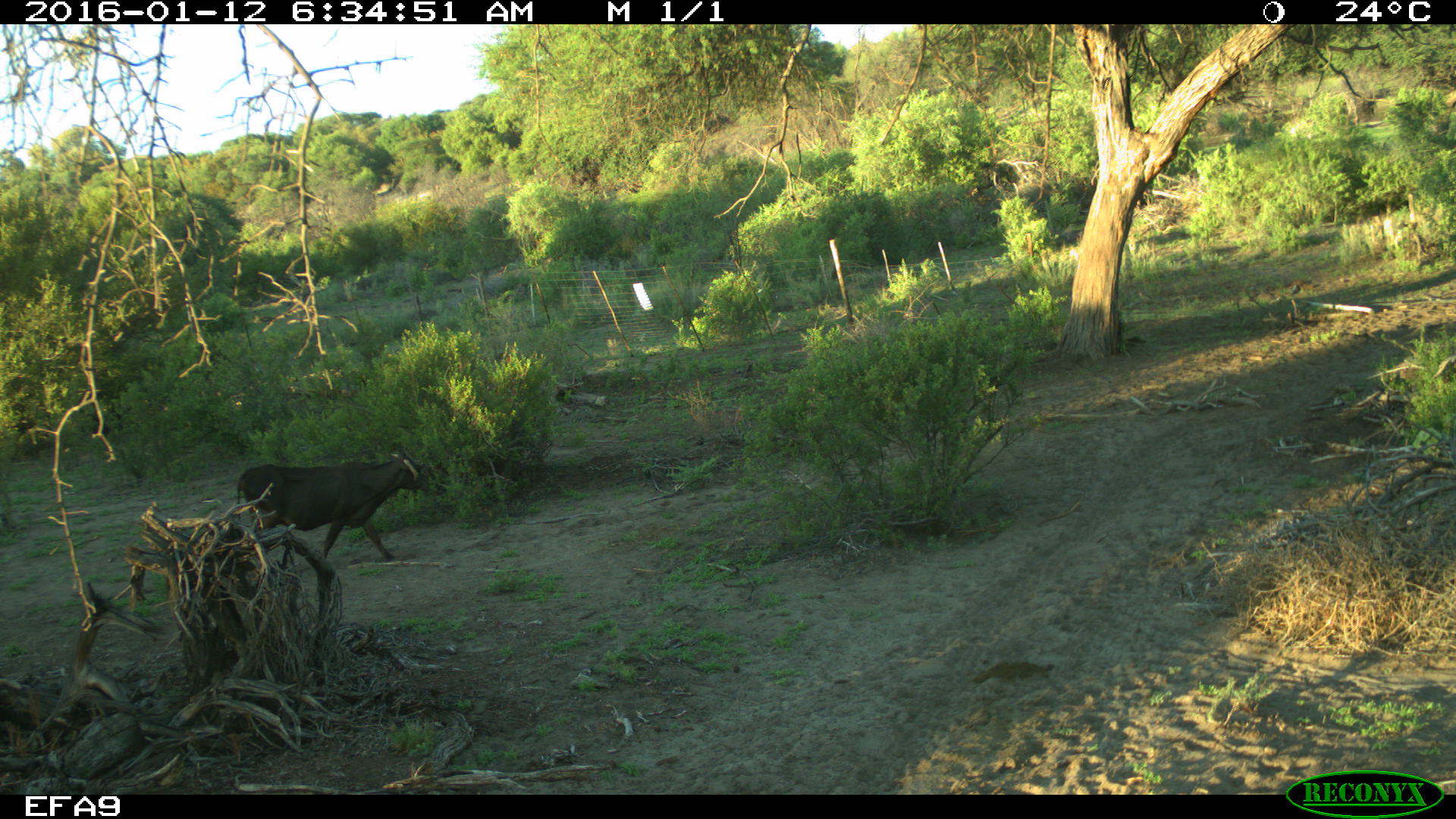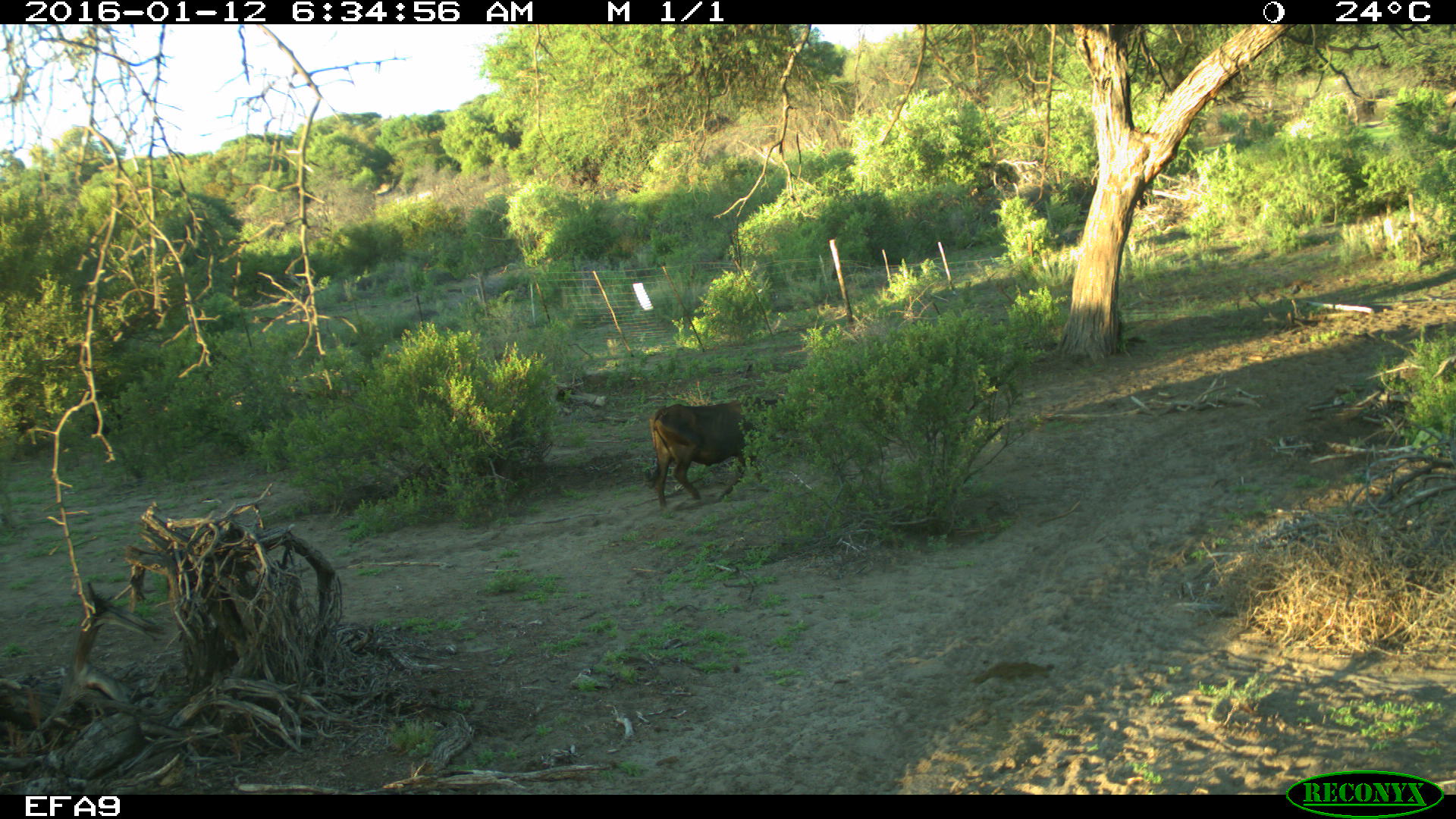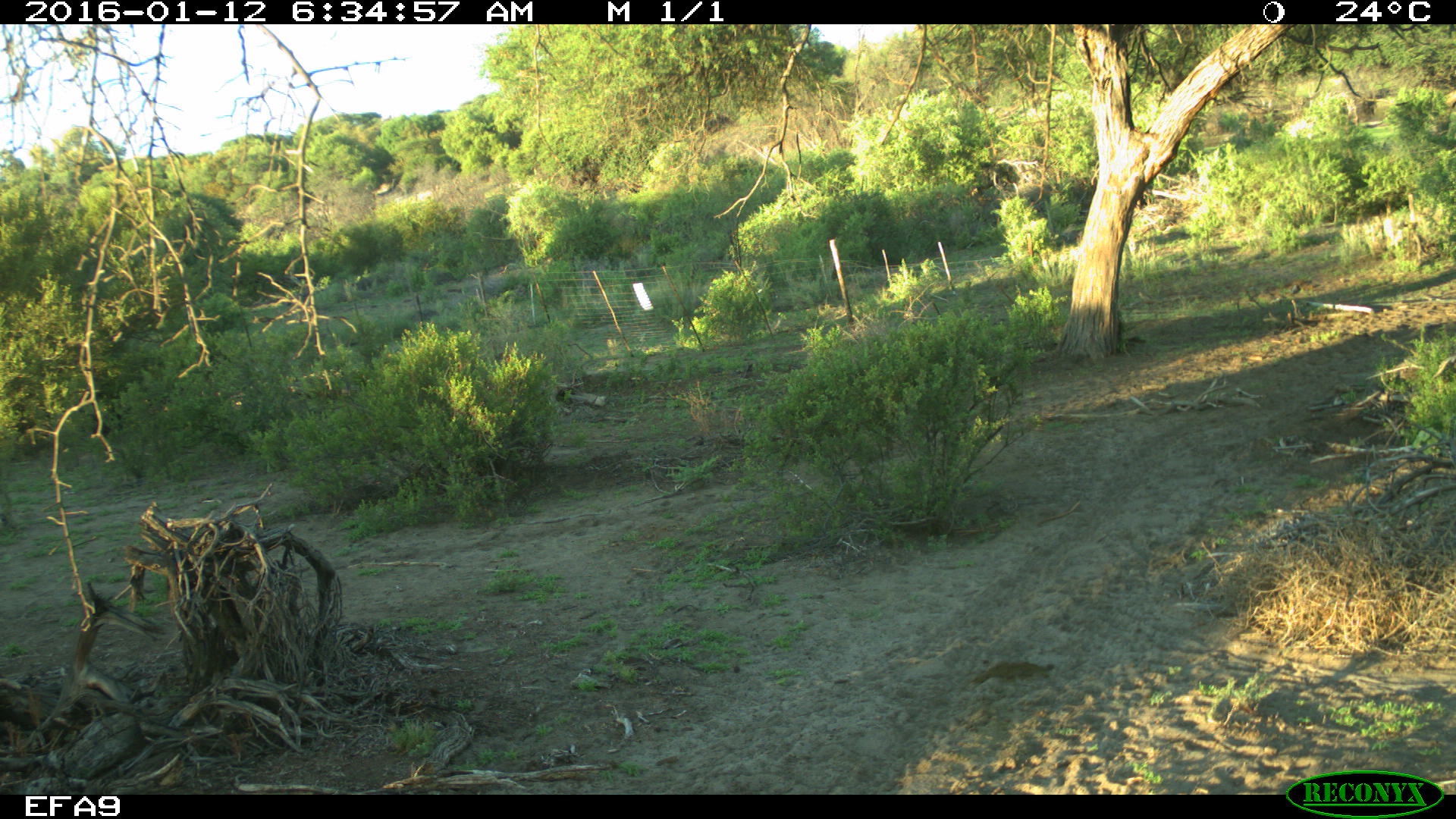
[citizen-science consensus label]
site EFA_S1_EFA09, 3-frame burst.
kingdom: Animalia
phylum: Chordata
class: Mammalia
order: Artiodactyla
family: Bovidae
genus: Bos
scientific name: Bos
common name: cattle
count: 1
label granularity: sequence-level